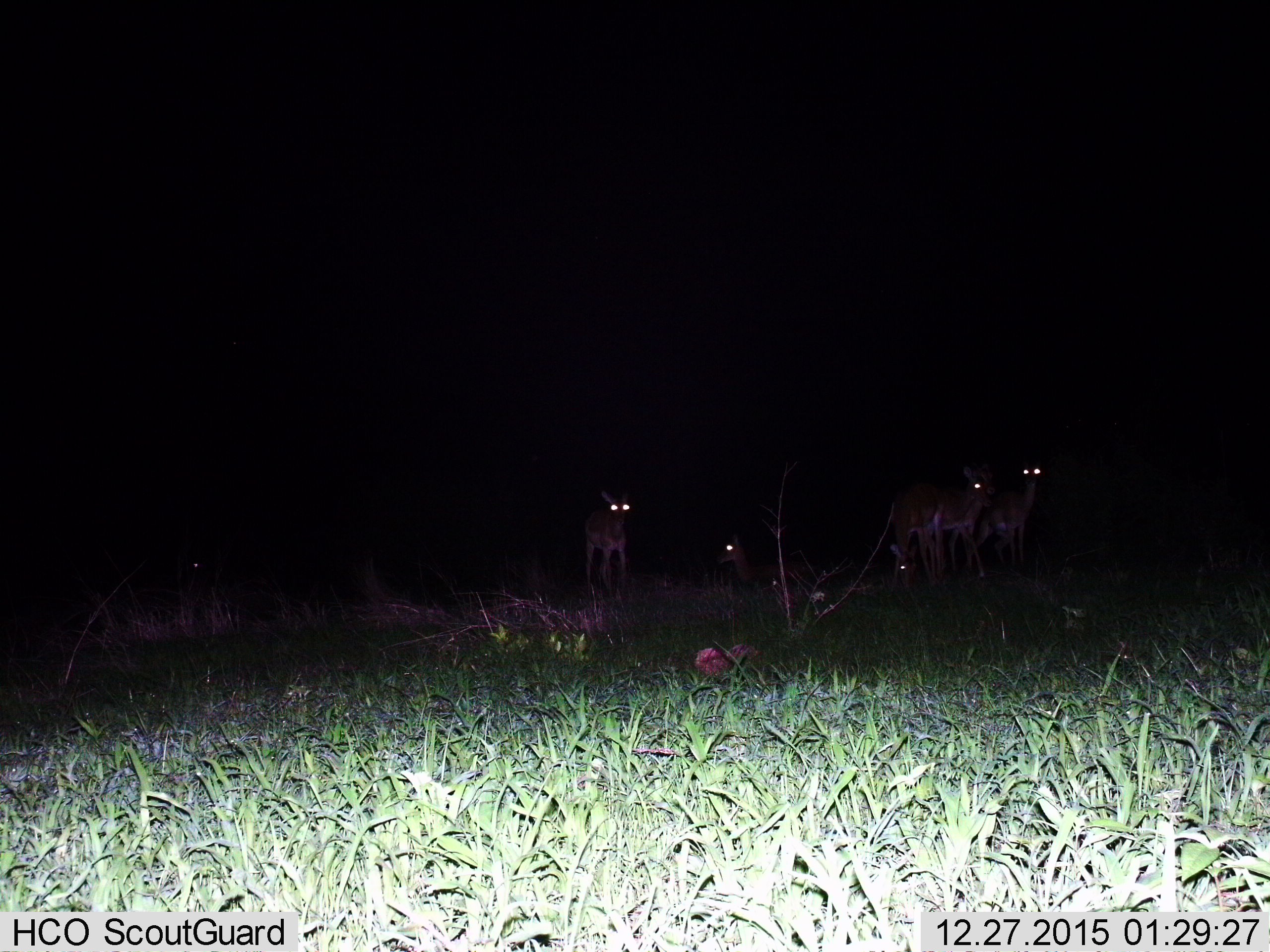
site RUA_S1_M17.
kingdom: Animalia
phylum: Chordata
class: Mammalia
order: Artiodactyla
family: Bovidae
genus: Aepyceros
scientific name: Aepyceros melampus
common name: impala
Impala (Aepyceros melampus), count 6. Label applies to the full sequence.